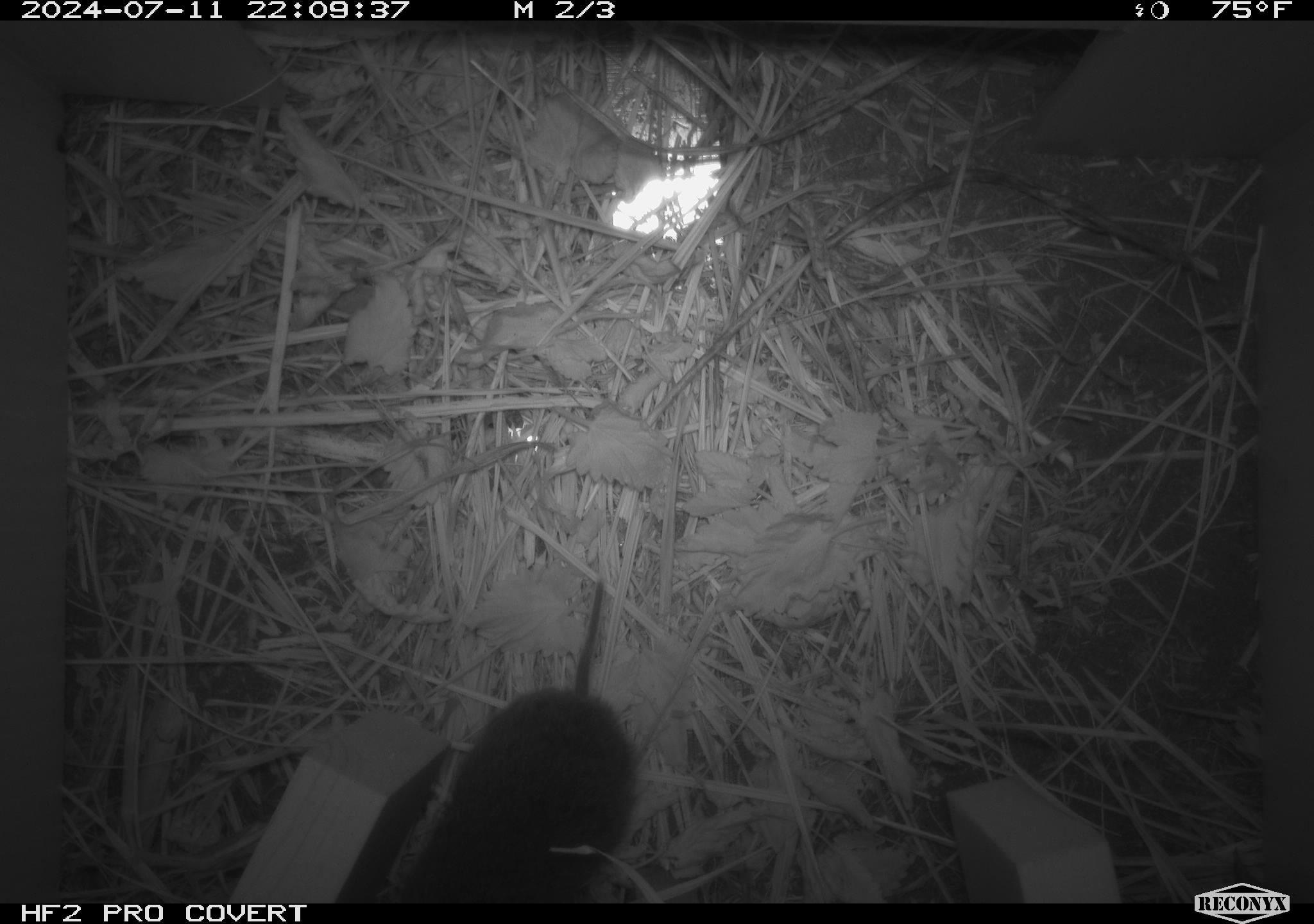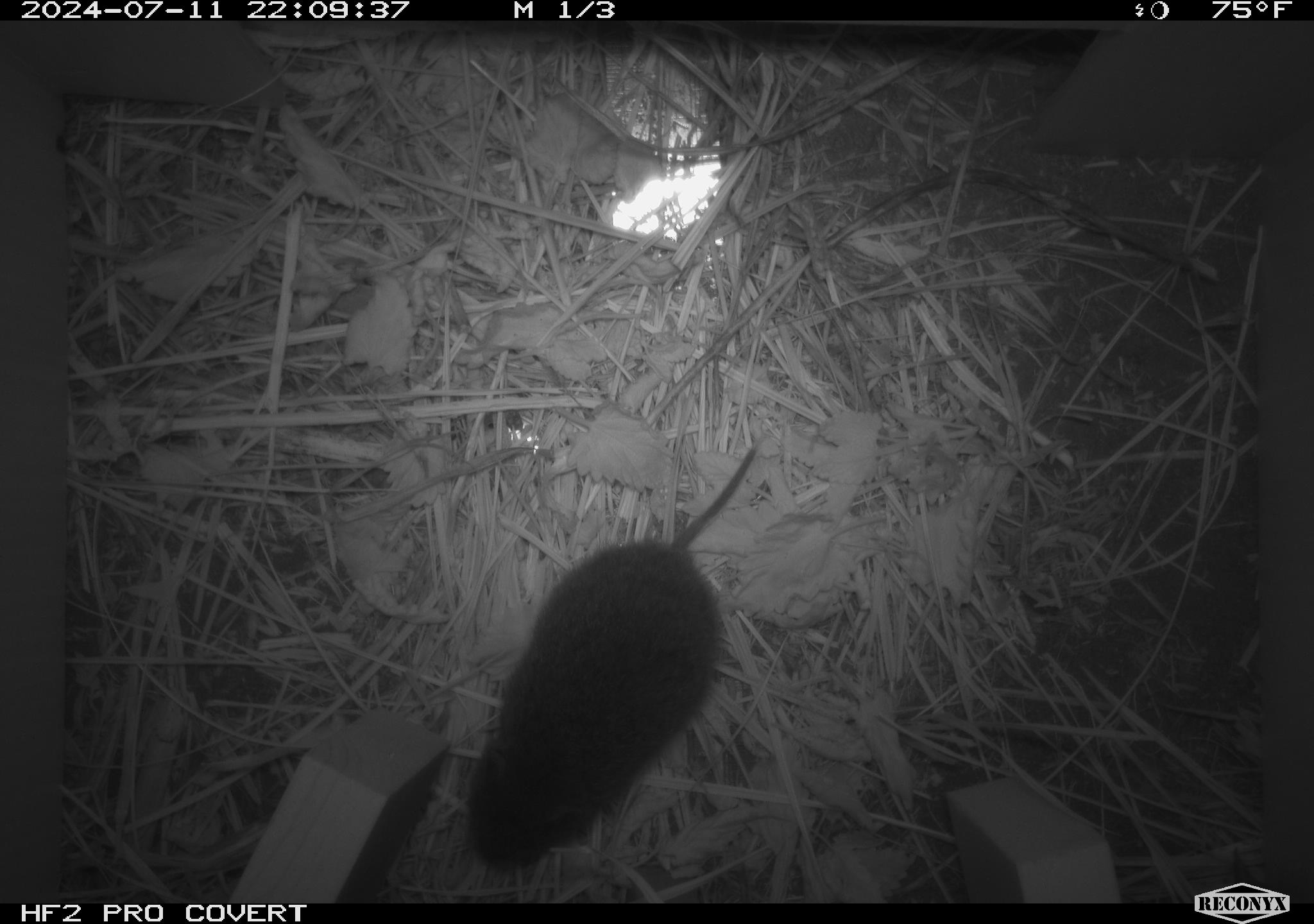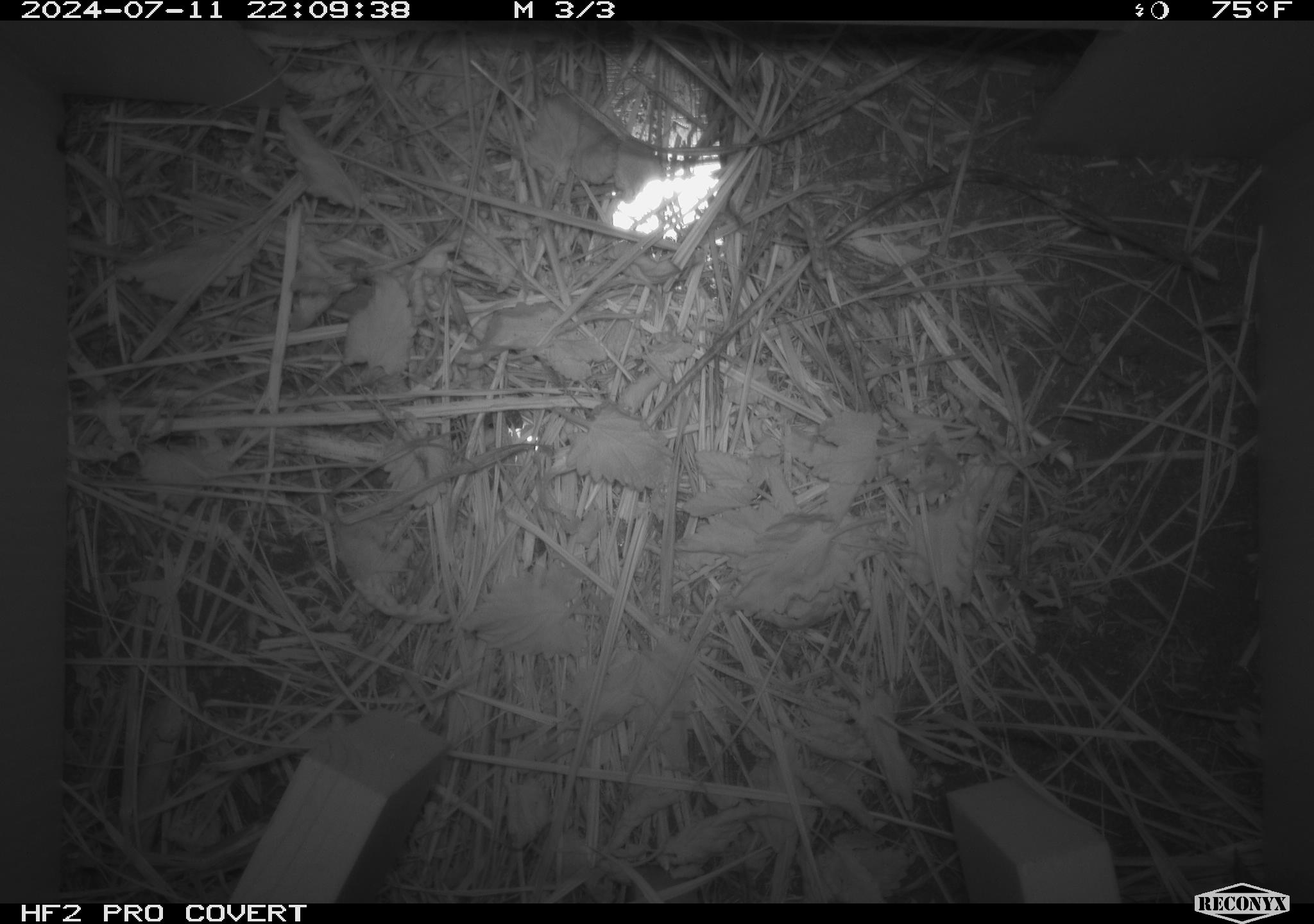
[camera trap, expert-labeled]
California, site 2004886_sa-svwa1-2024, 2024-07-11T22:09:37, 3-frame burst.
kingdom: Animalia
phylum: Chordata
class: Mammalia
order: Rodentia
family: Cricetidae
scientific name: Arvicolinae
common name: voles, lemmings, and muskrats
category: arvicolinae subfamily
Arvicolinae subfamily (voles, lemmings, and muskrats) (Arvicolinae).